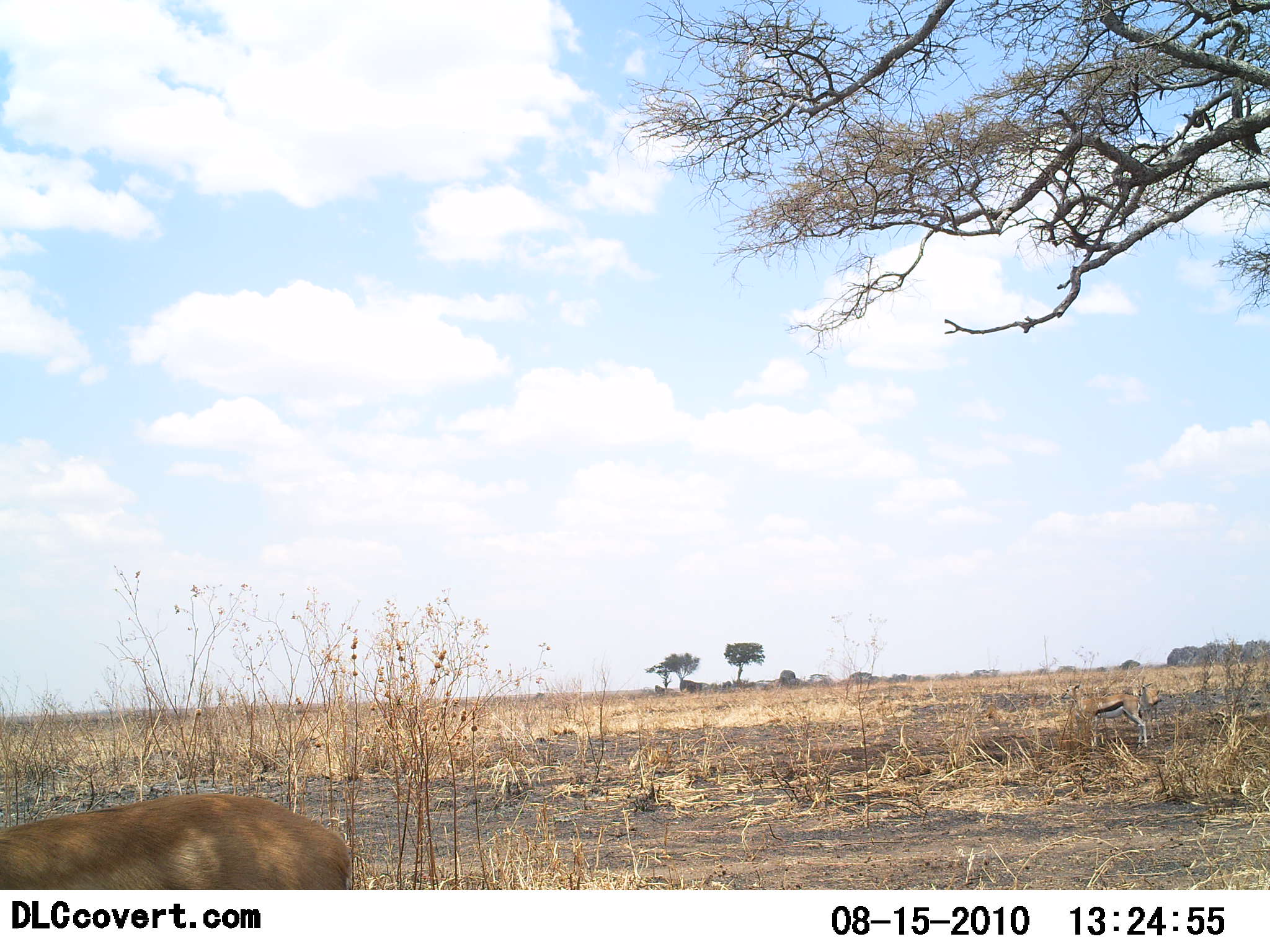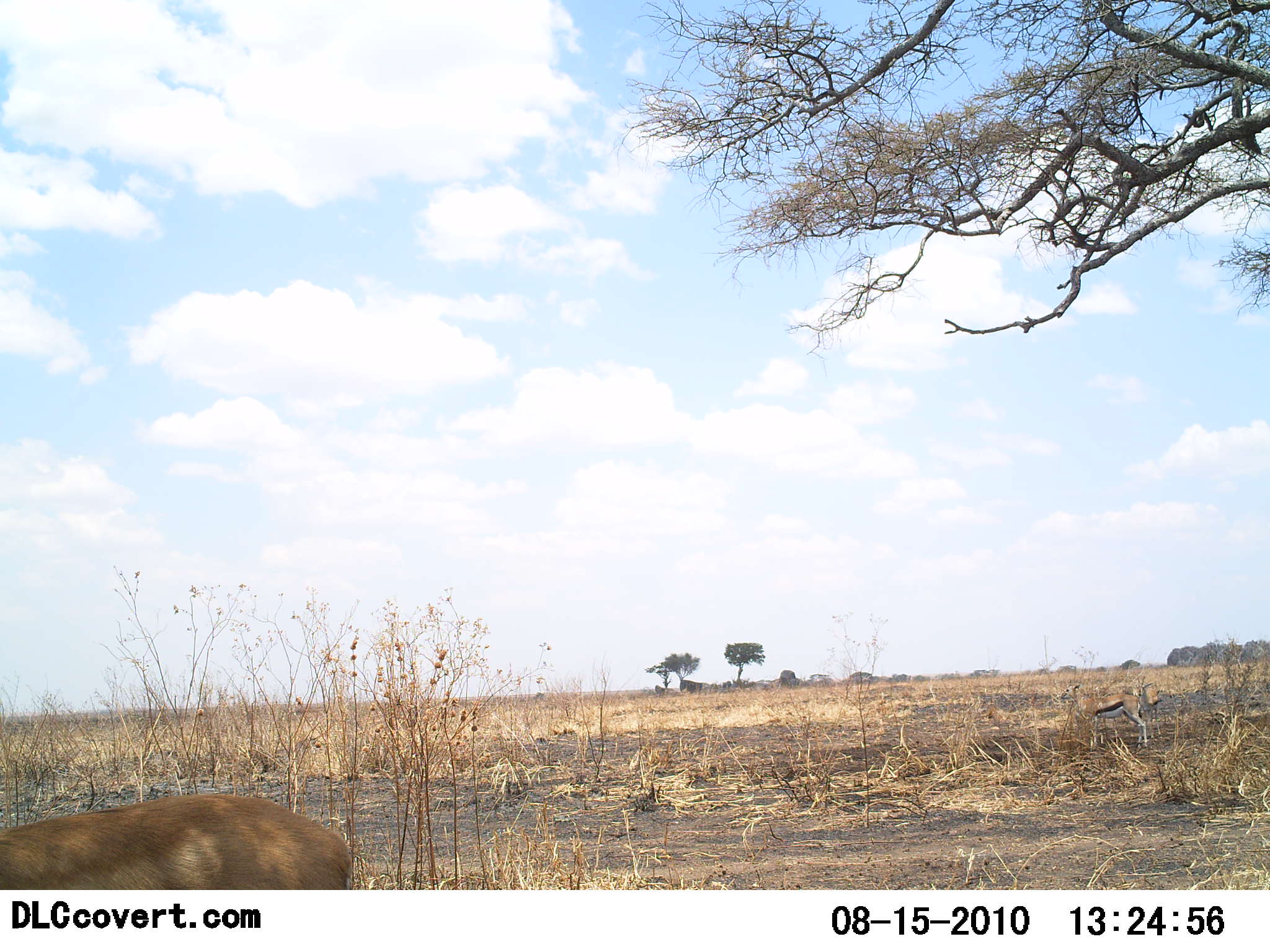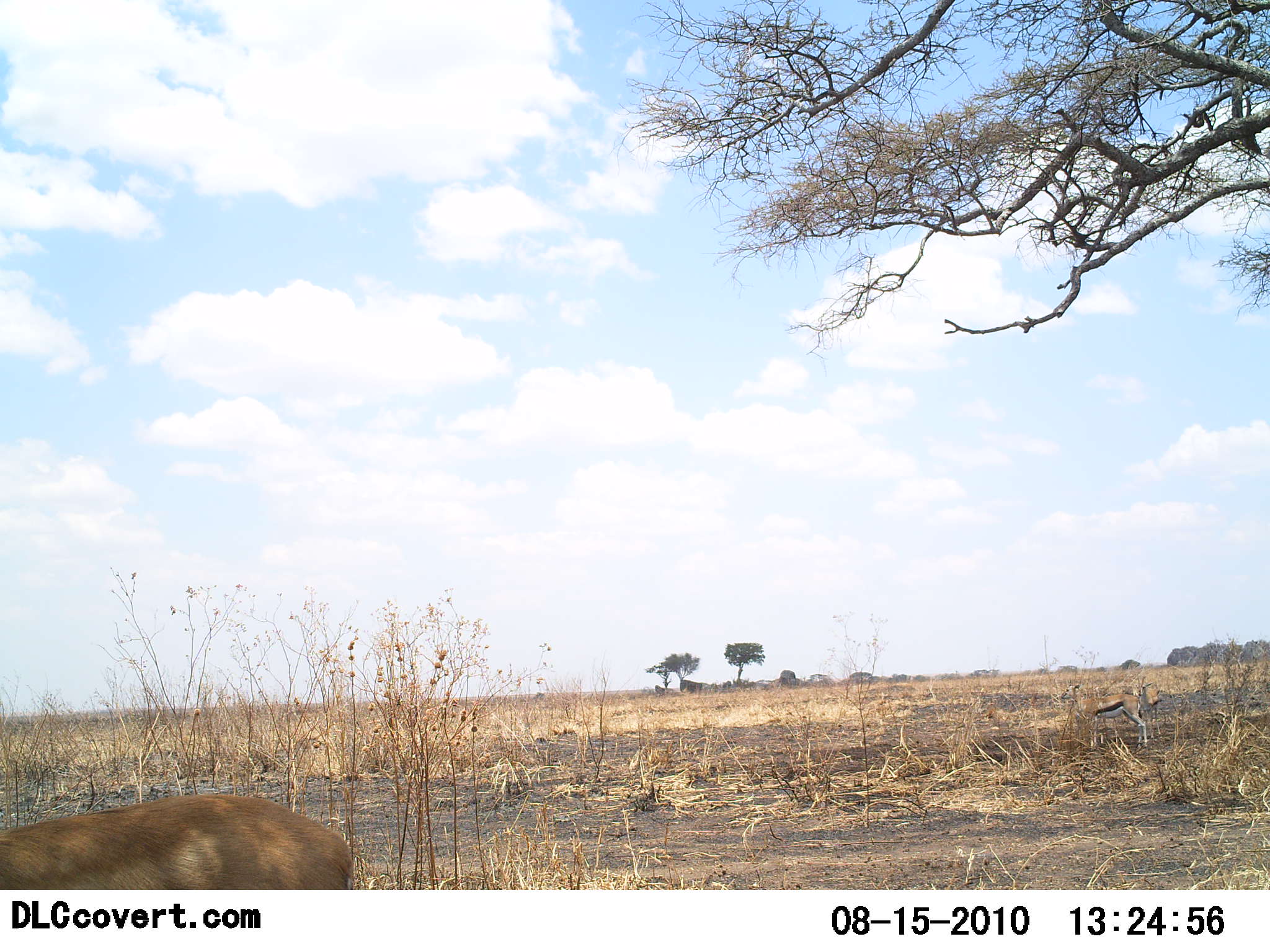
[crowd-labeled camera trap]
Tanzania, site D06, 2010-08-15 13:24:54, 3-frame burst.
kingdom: Animalia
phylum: Chordata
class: Mammalia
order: Artiodactyla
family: Bovidae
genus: Eudorcas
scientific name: Eudorcas thomsonii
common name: thomson's gazelle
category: gazellethomsons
Gazellethomsons (thomson's gazelle) (Eudorcas thomsonii), count 2. Behavior (volunteer vote fractions): standing 90%, resting 10%, moving 10%, interacting 0%. Young present (vote fraction): 0%. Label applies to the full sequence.